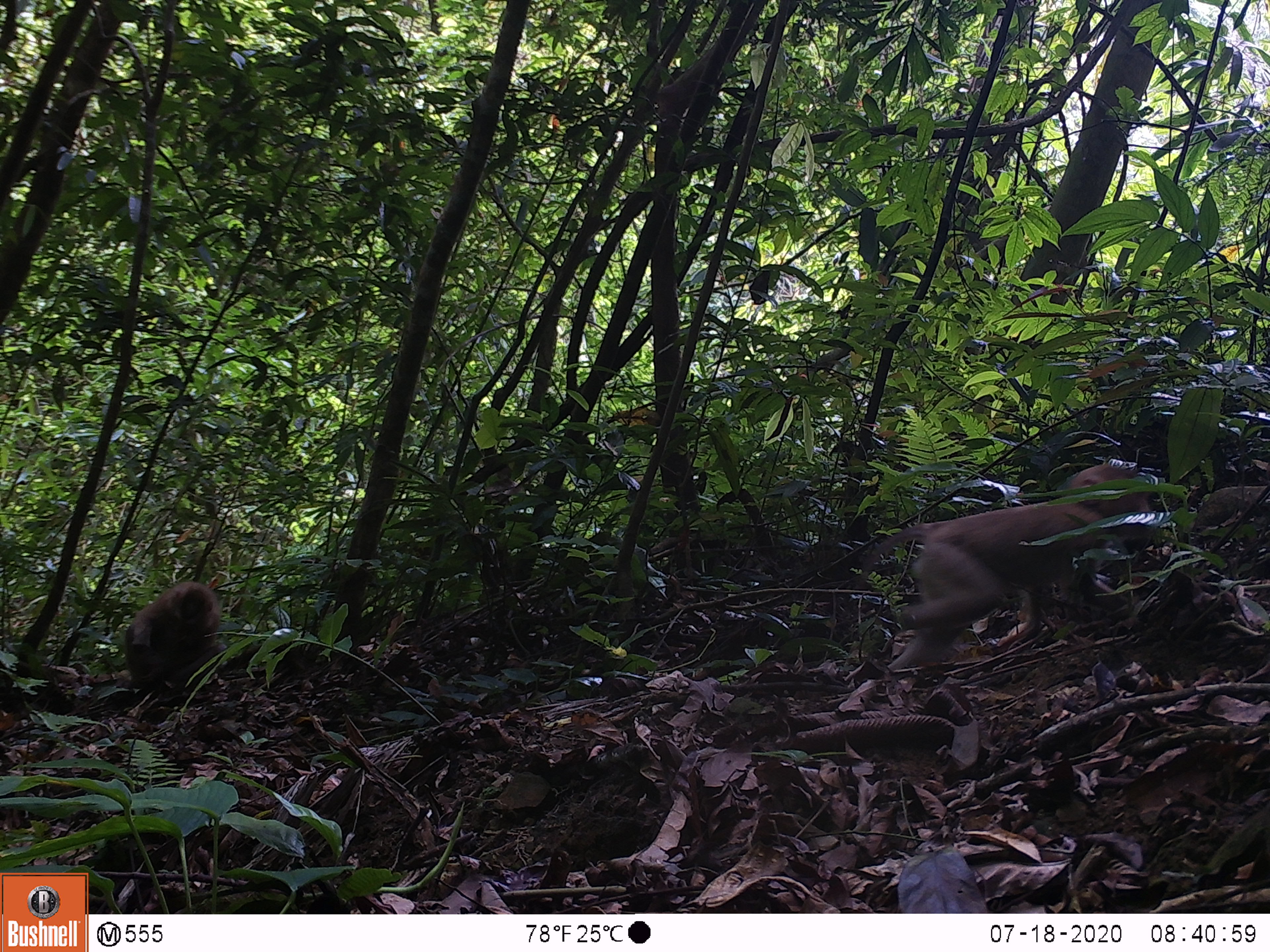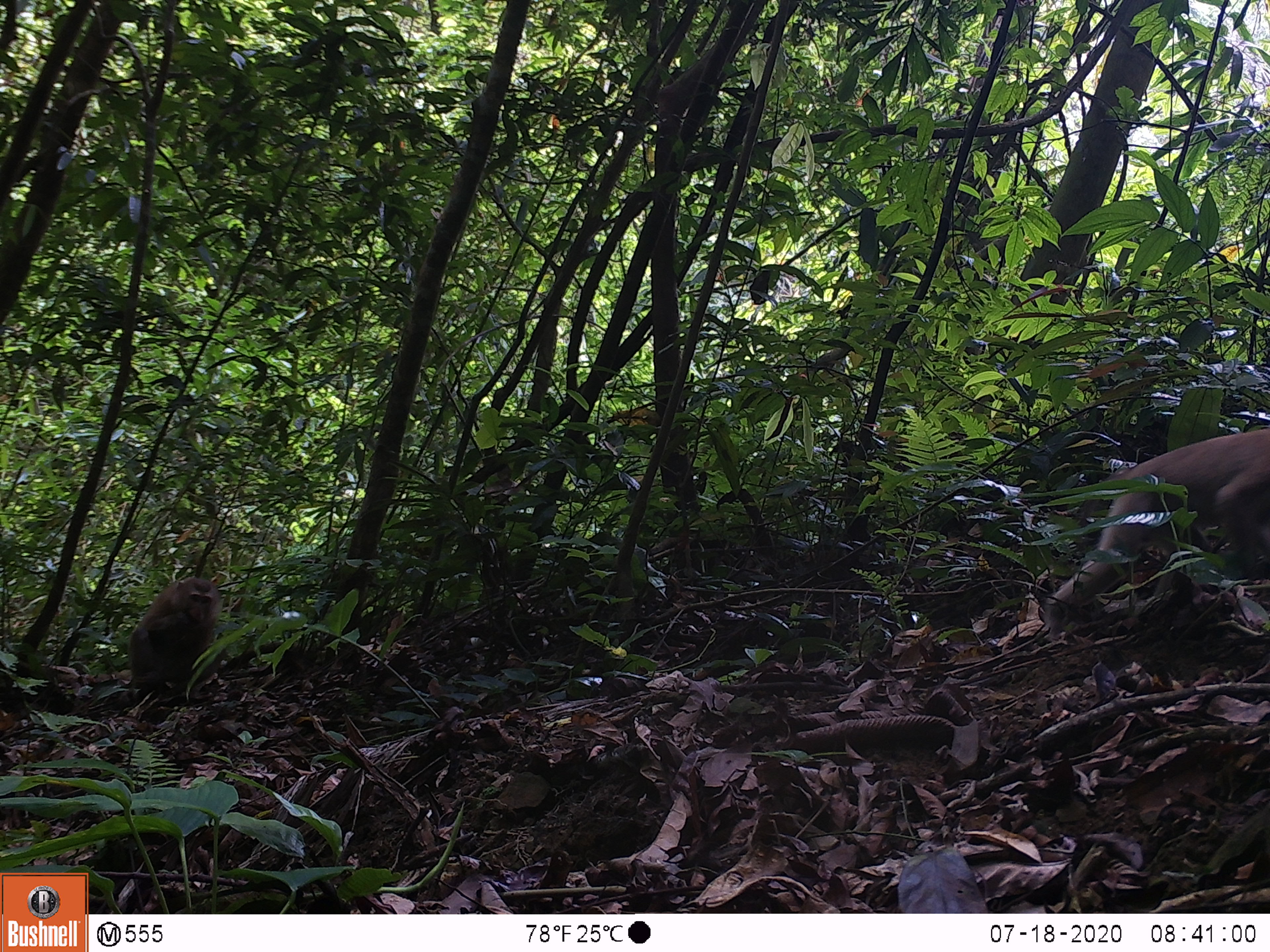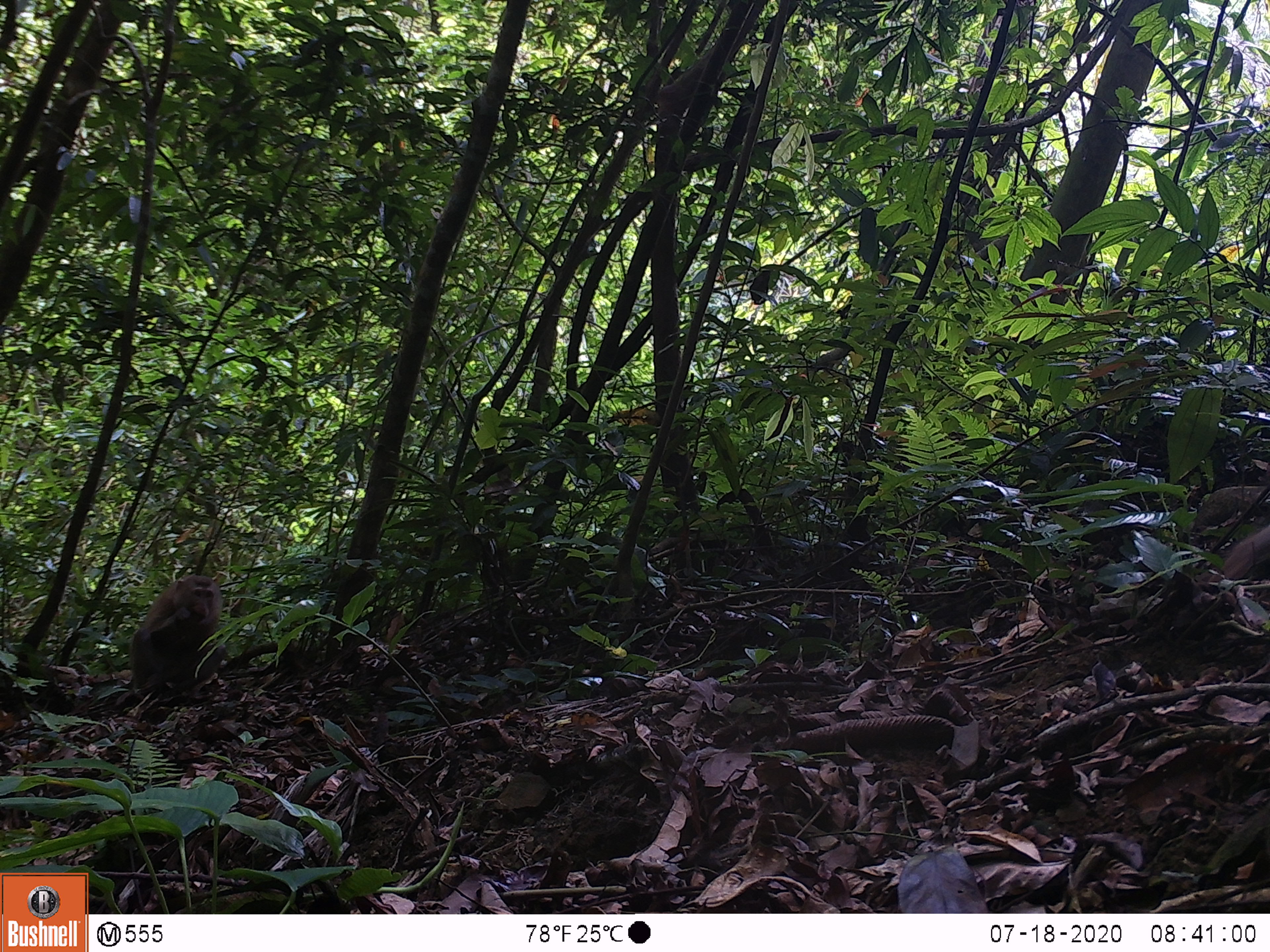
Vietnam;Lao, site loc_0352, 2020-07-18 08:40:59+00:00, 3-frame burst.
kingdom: Animalia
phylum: Chordata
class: Mammalia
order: Primates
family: Cercopithecidae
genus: Macaca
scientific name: Macaca nemestrina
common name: pig-tailed macaque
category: pig tailed macaque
Pig tailed macaque (pig-tailed macaque) (Macaca nemestrina). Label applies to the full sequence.